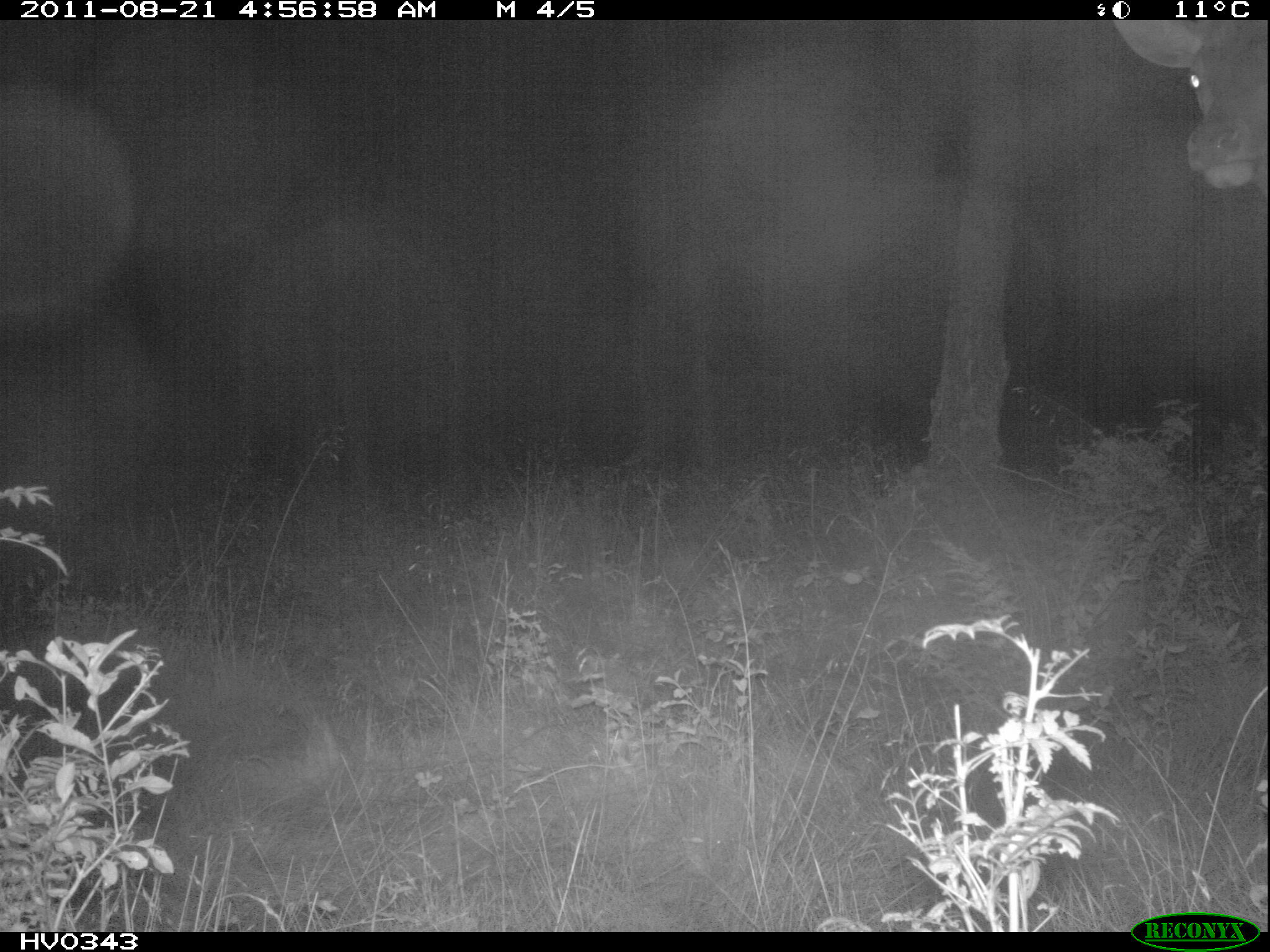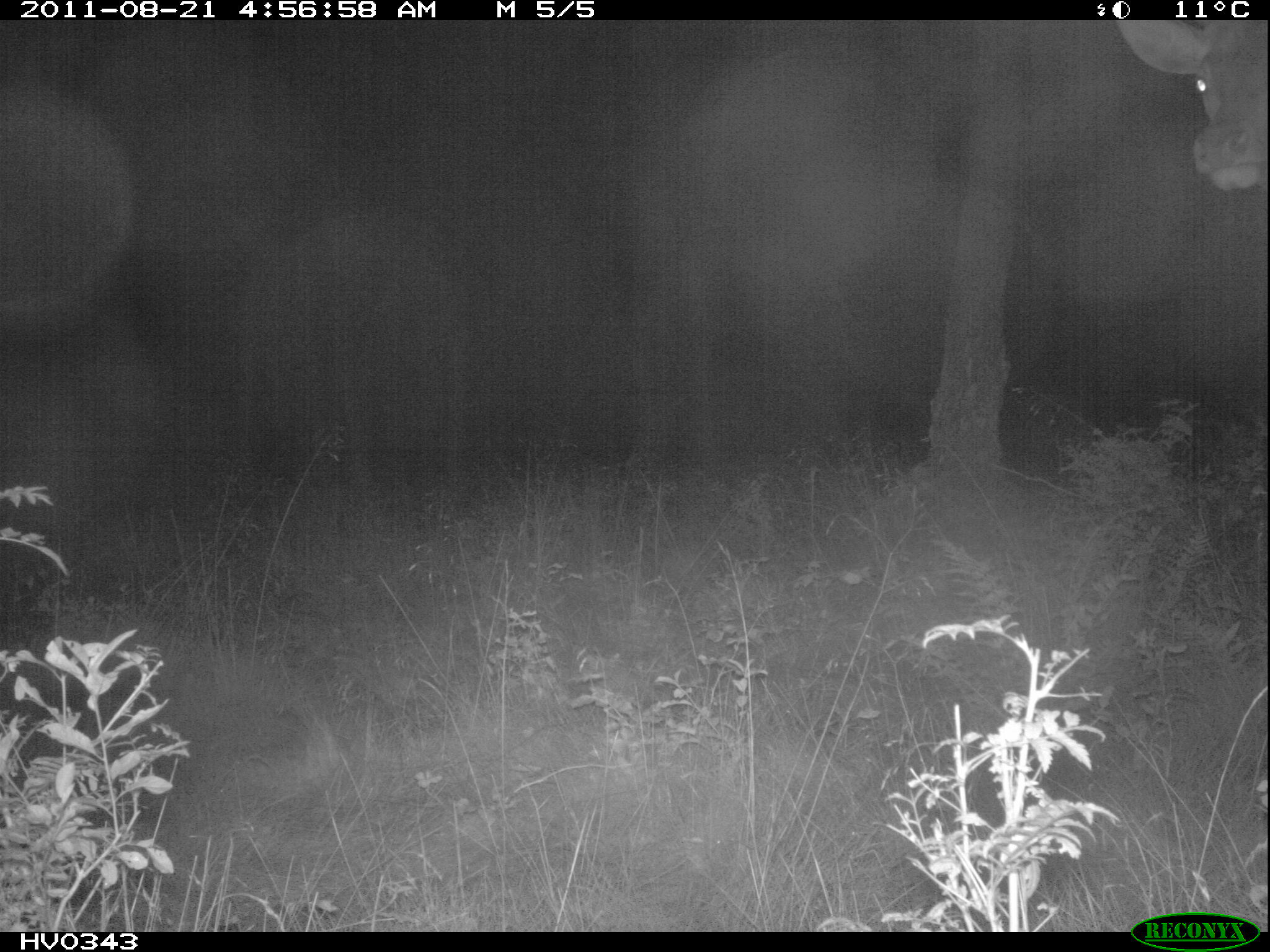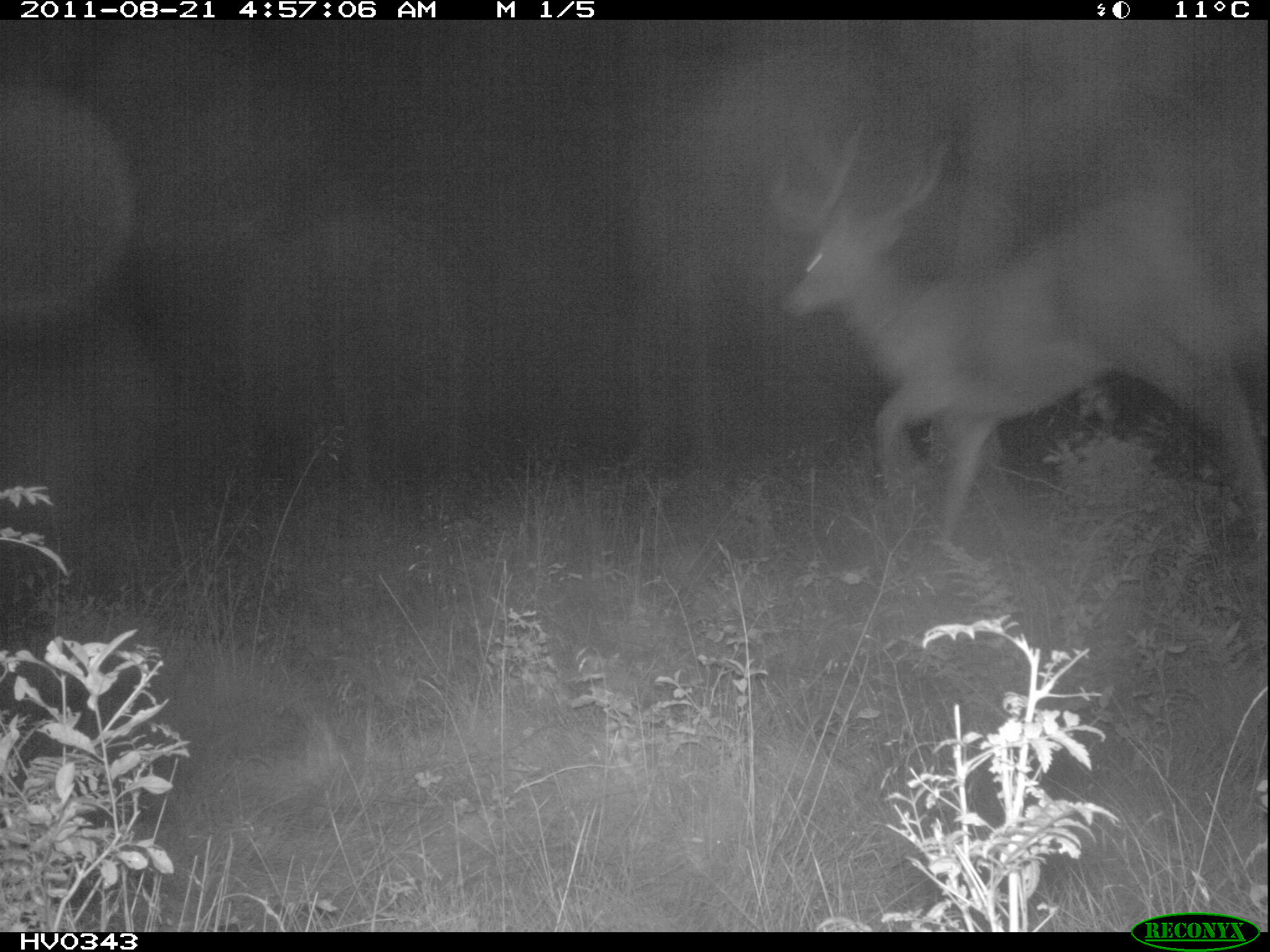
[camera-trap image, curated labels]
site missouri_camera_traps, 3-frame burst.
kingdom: Animalia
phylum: Chordata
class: Mammalia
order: Artiodactyla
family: Cervidae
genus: Cervus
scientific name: Cervus elaphus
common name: red deer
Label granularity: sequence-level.